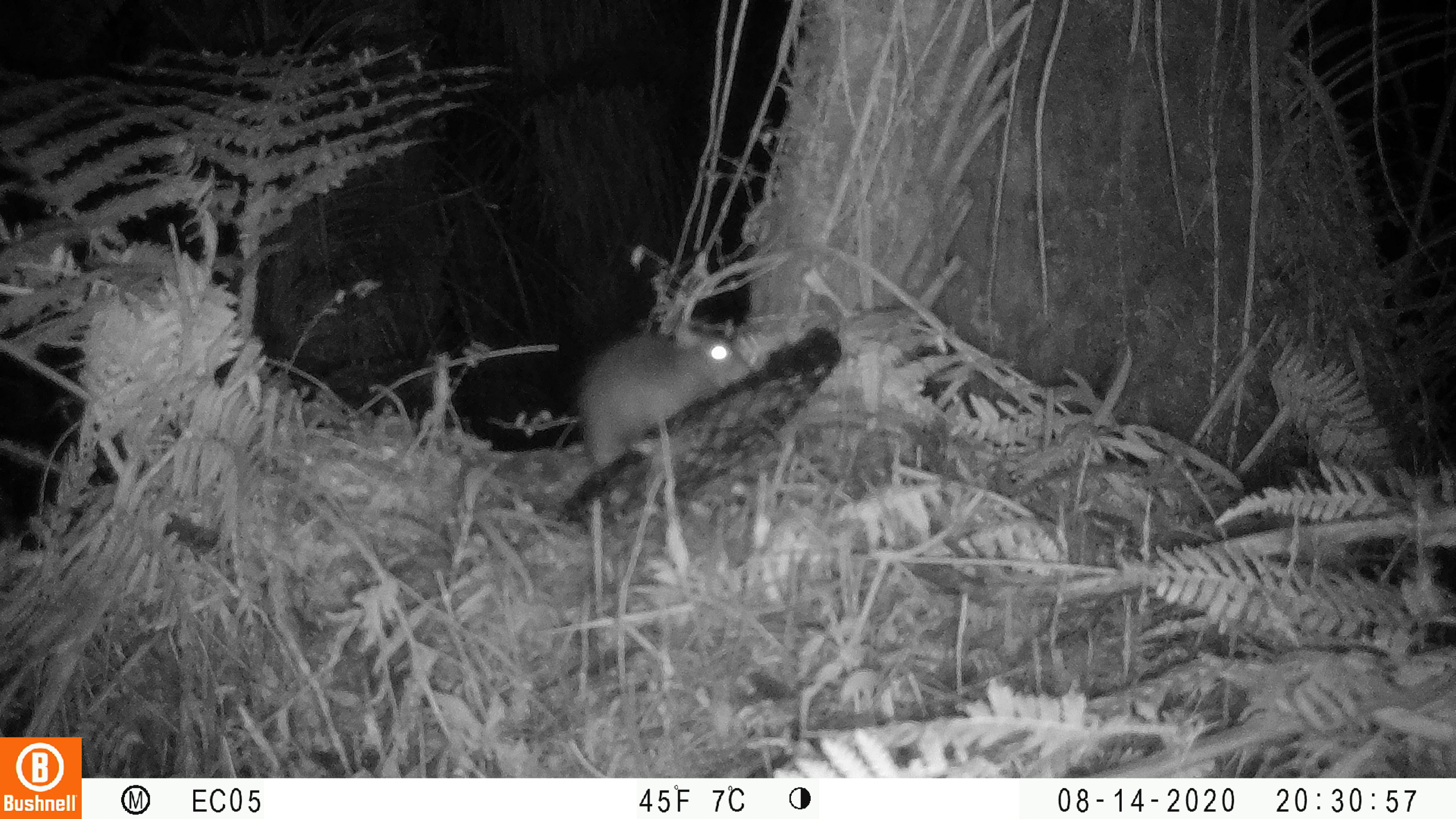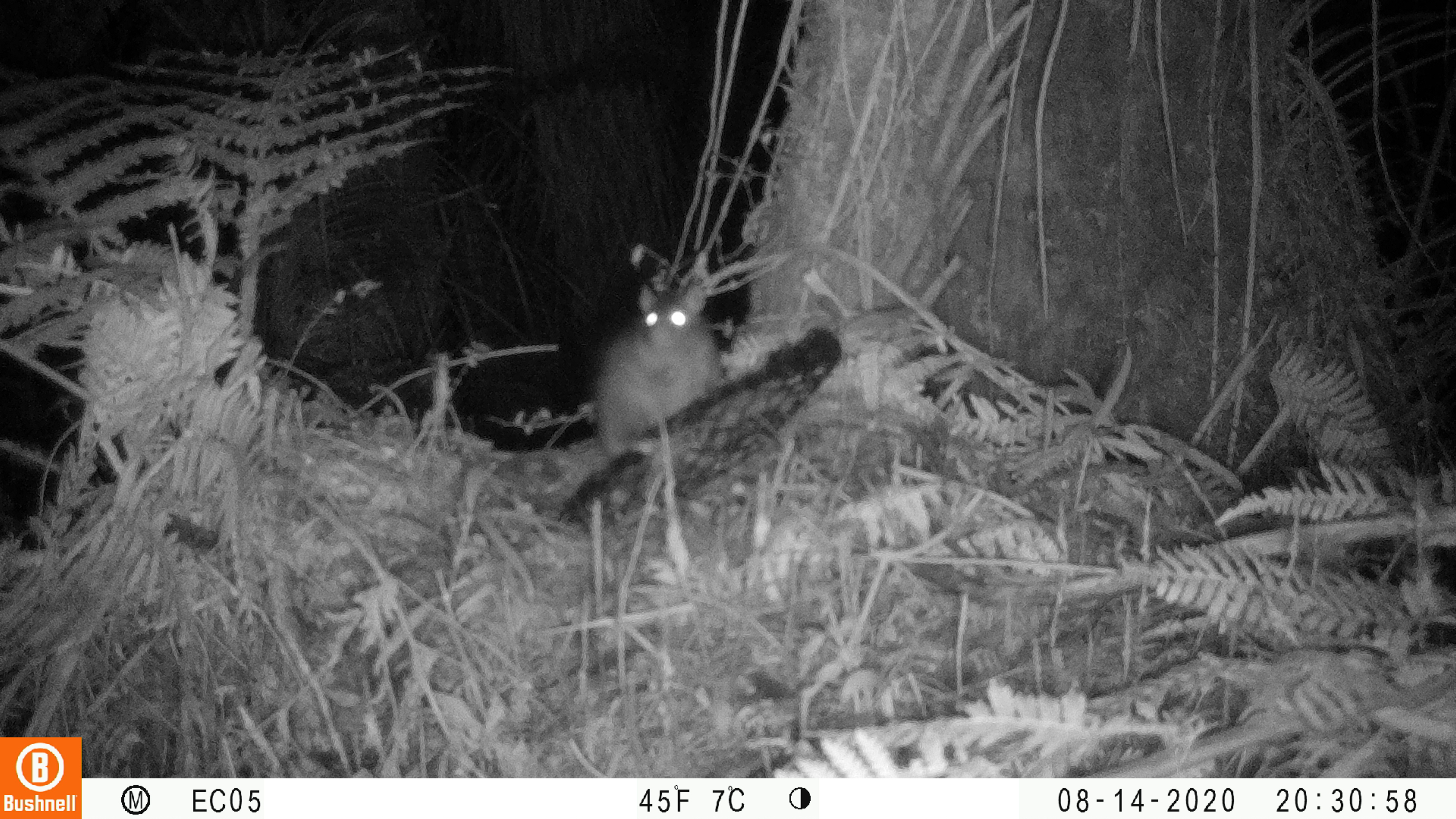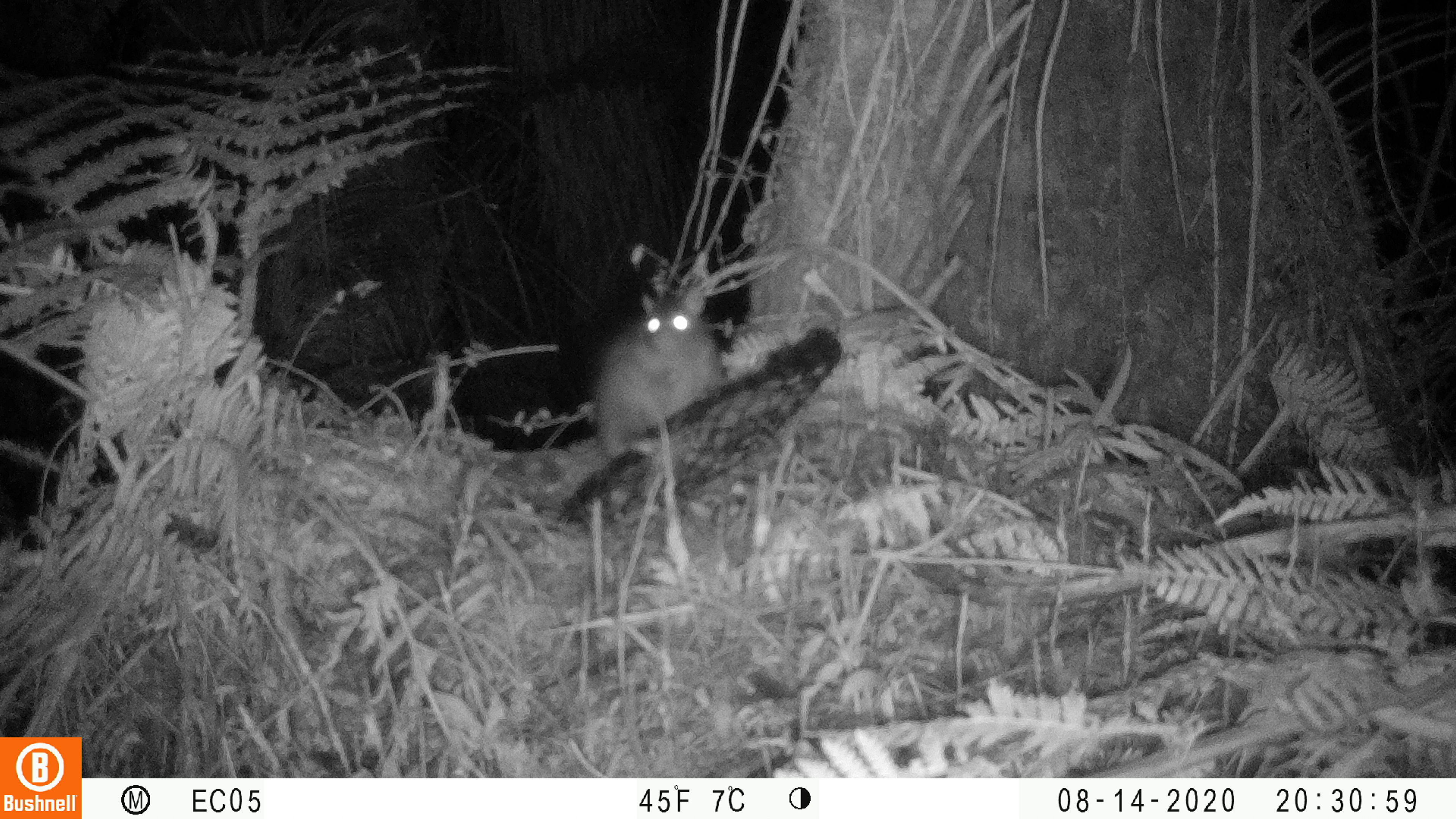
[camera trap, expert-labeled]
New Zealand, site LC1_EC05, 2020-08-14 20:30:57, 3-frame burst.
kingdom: Animalia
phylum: Chordata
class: Mammalia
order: Rodentia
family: Muridae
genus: Rattus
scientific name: Rattus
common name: rat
Rat (Rattus).